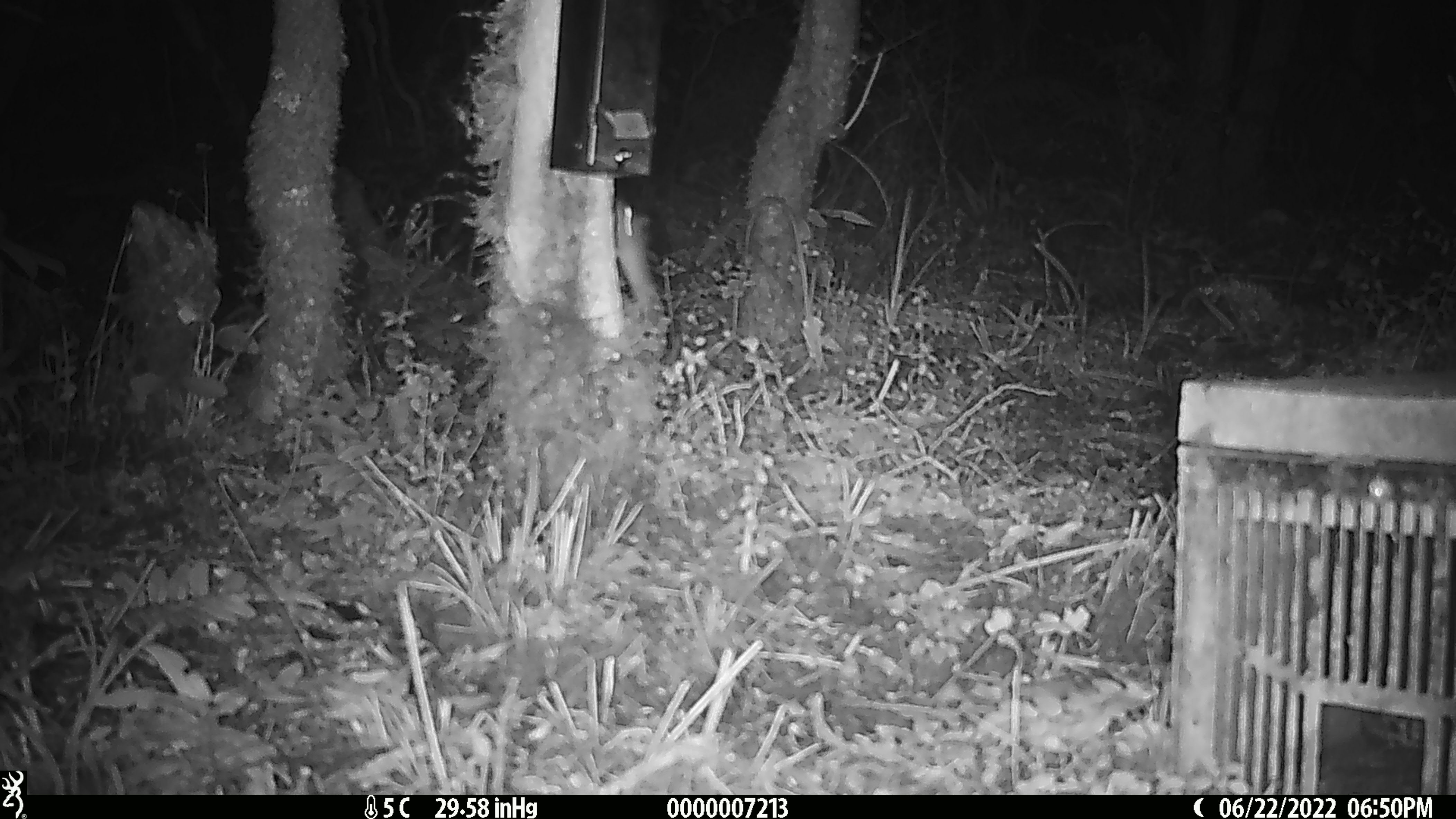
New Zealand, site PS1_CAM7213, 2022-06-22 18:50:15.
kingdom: Animalia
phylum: Chordata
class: Mammalia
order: Rodentia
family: Muridae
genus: Mus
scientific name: Mus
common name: mouse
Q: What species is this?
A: Mouse (Mus).